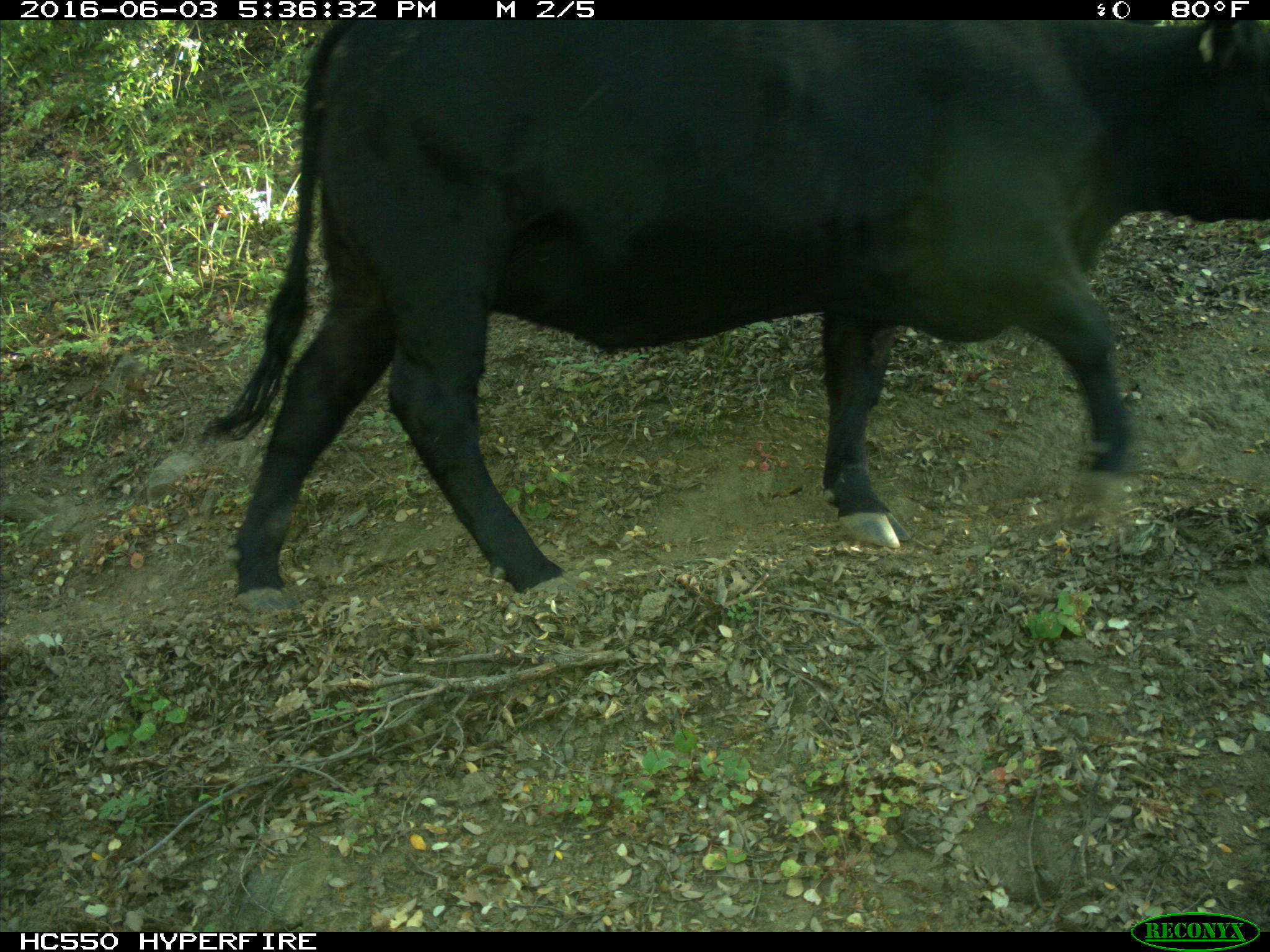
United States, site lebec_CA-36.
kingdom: Animalia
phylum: Chordata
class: Mammalia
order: Artiodactyla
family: Bovidae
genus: Bos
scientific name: Bos taurus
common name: domestic cow